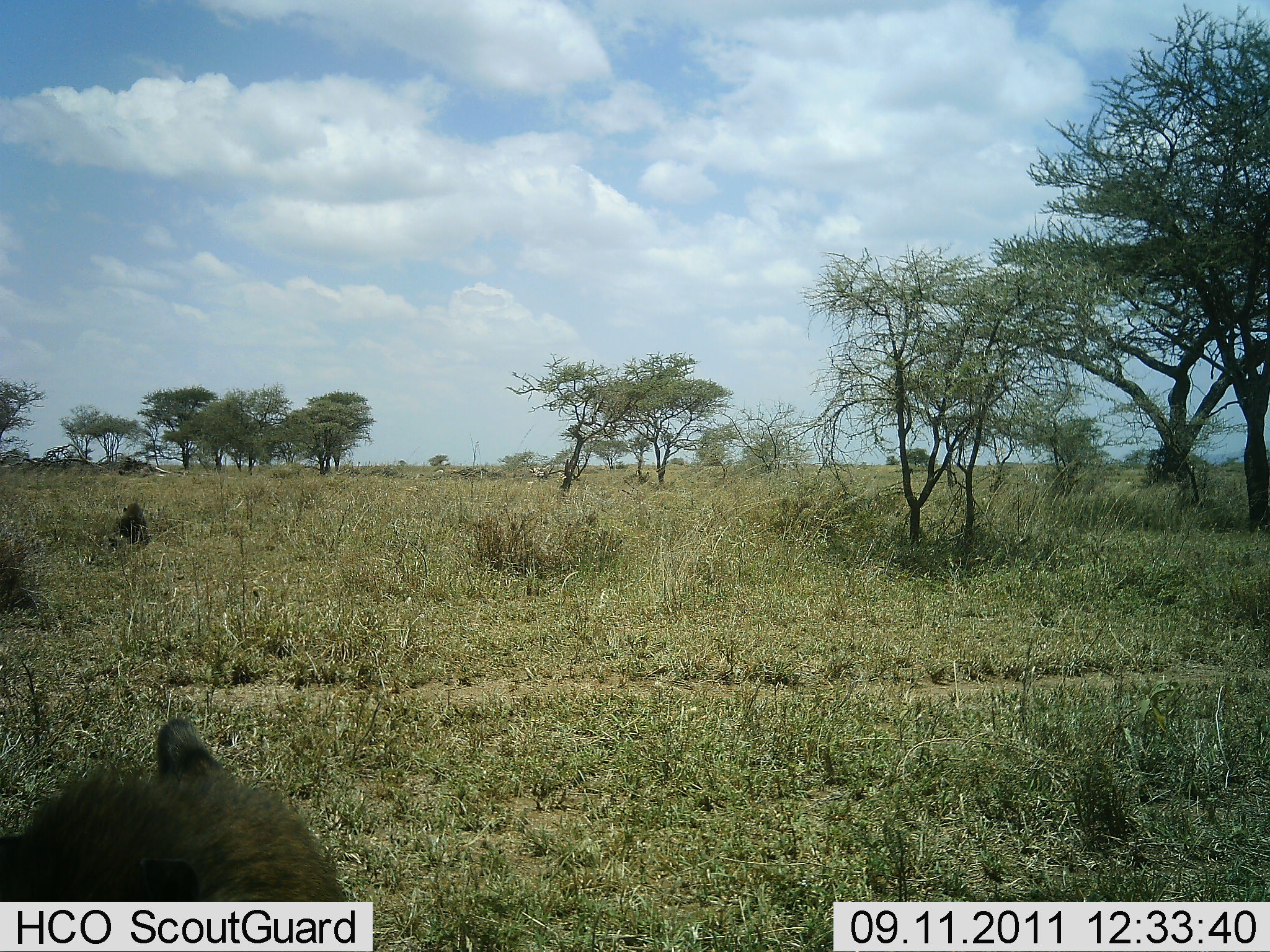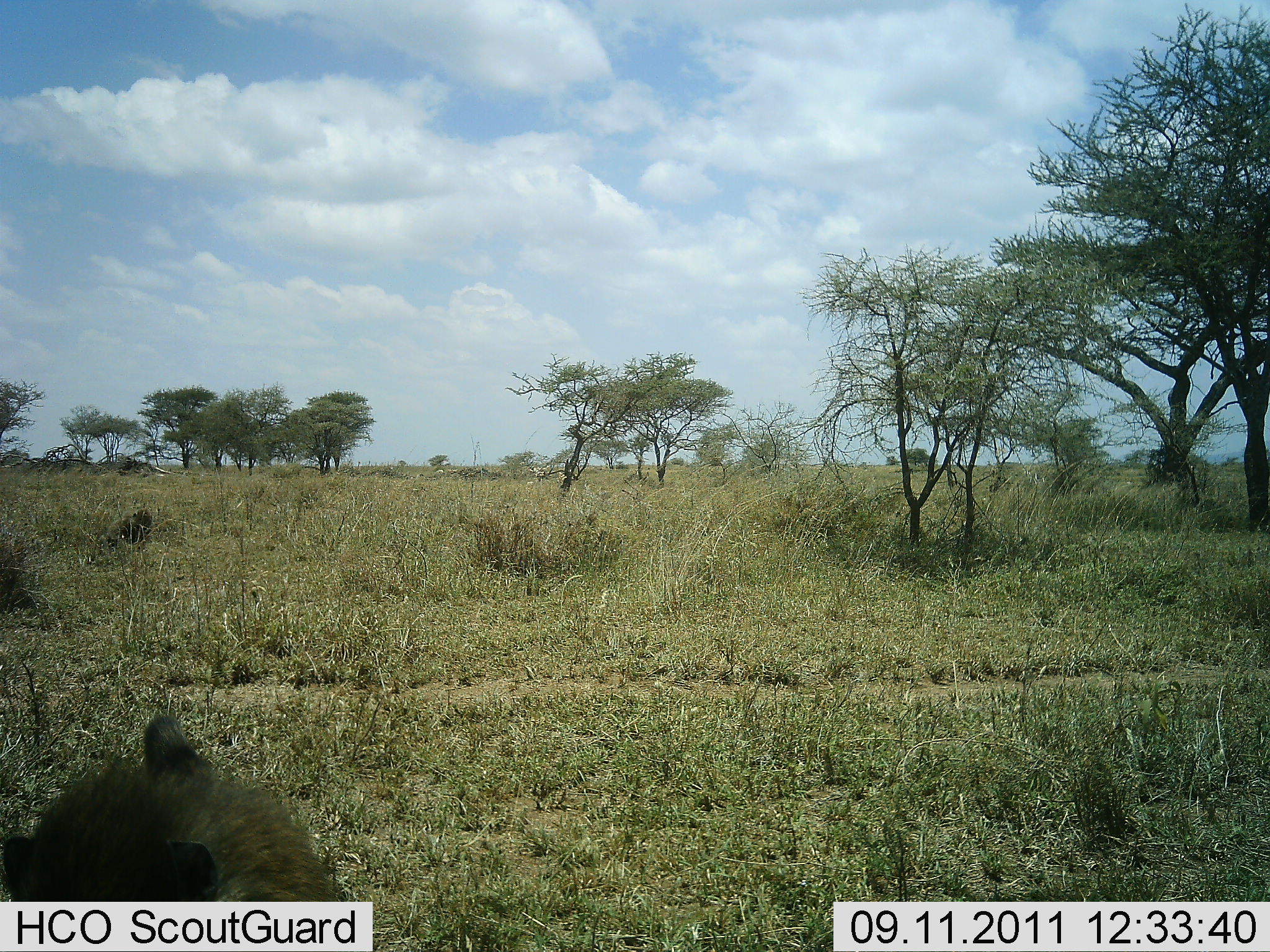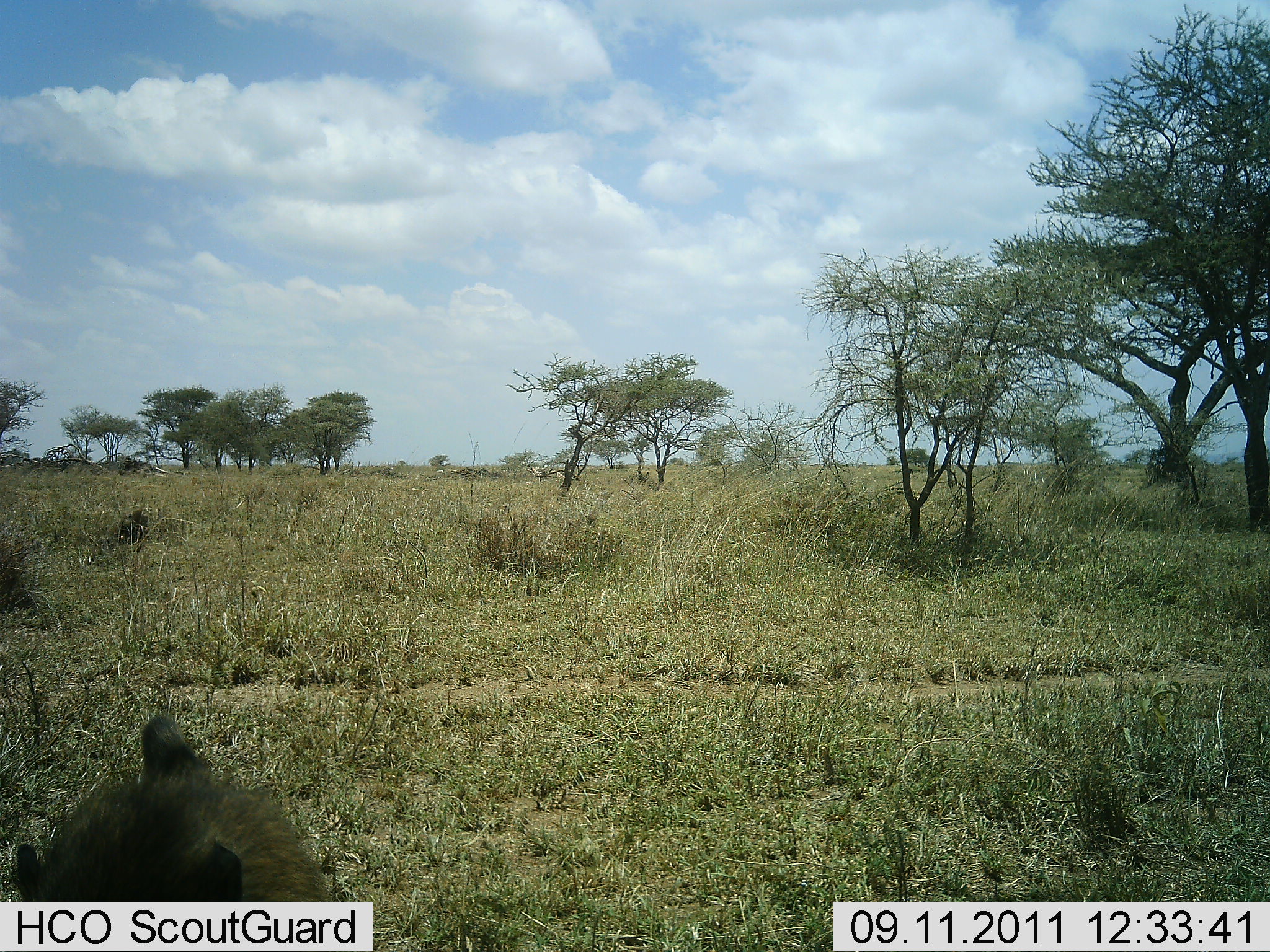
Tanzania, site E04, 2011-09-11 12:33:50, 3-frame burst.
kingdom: Animalia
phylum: Chordata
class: Mammalia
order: Primates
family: Cercopithecidae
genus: Papio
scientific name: Papio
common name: baboon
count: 2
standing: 50%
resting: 50%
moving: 7%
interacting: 7%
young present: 0%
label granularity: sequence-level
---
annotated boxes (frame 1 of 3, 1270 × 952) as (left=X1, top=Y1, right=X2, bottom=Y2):
animal: (left=0, top=718, right=367, bottom=952); (left=115, top=502, right=149, bottom=545)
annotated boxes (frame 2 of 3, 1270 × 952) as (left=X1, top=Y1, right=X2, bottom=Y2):
animal: (left=101, top=508, right=151, bottom=548)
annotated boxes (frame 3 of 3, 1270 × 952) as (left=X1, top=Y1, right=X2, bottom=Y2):
animal: (left=108, top=510, right=147, bottom=544)